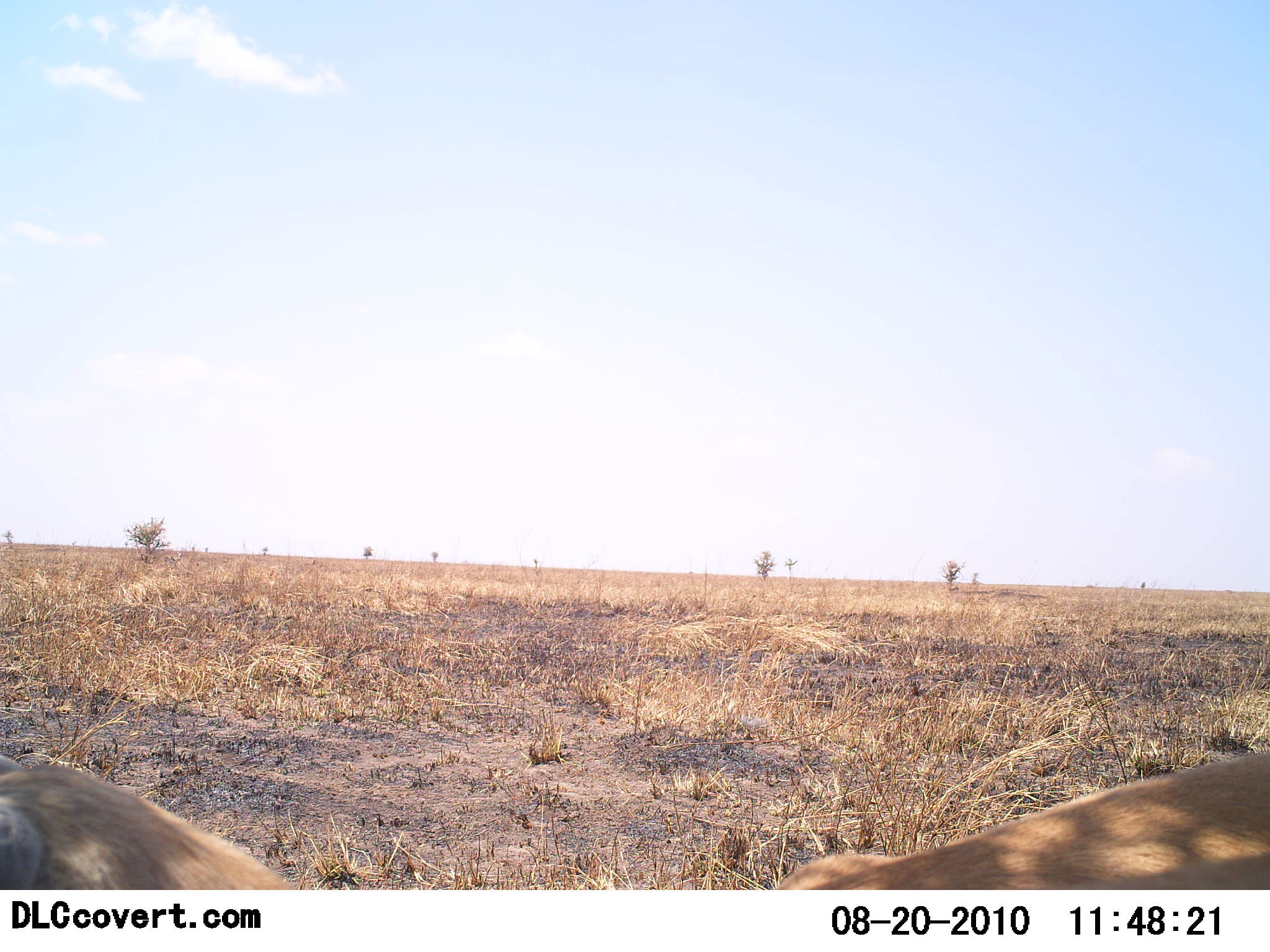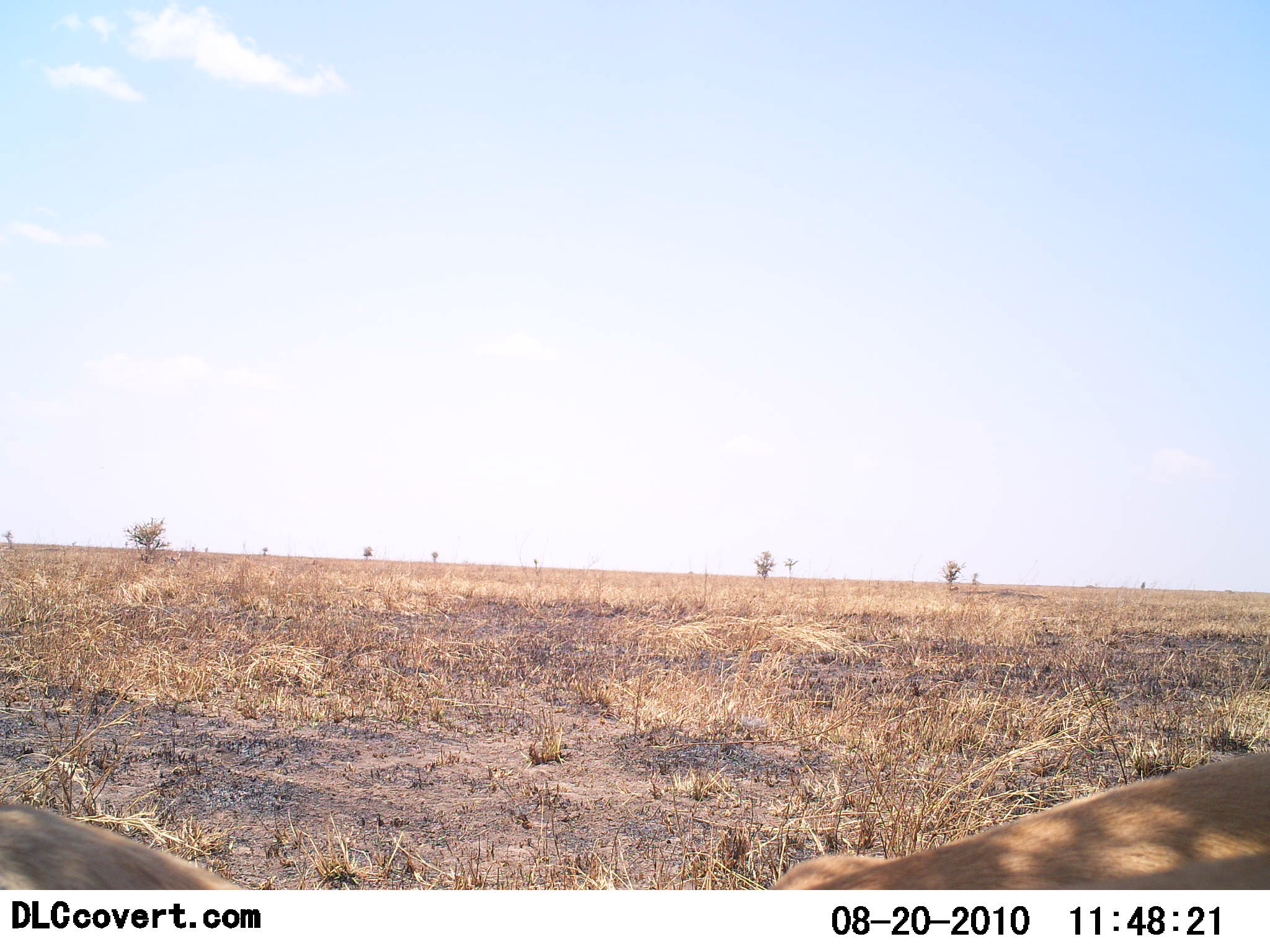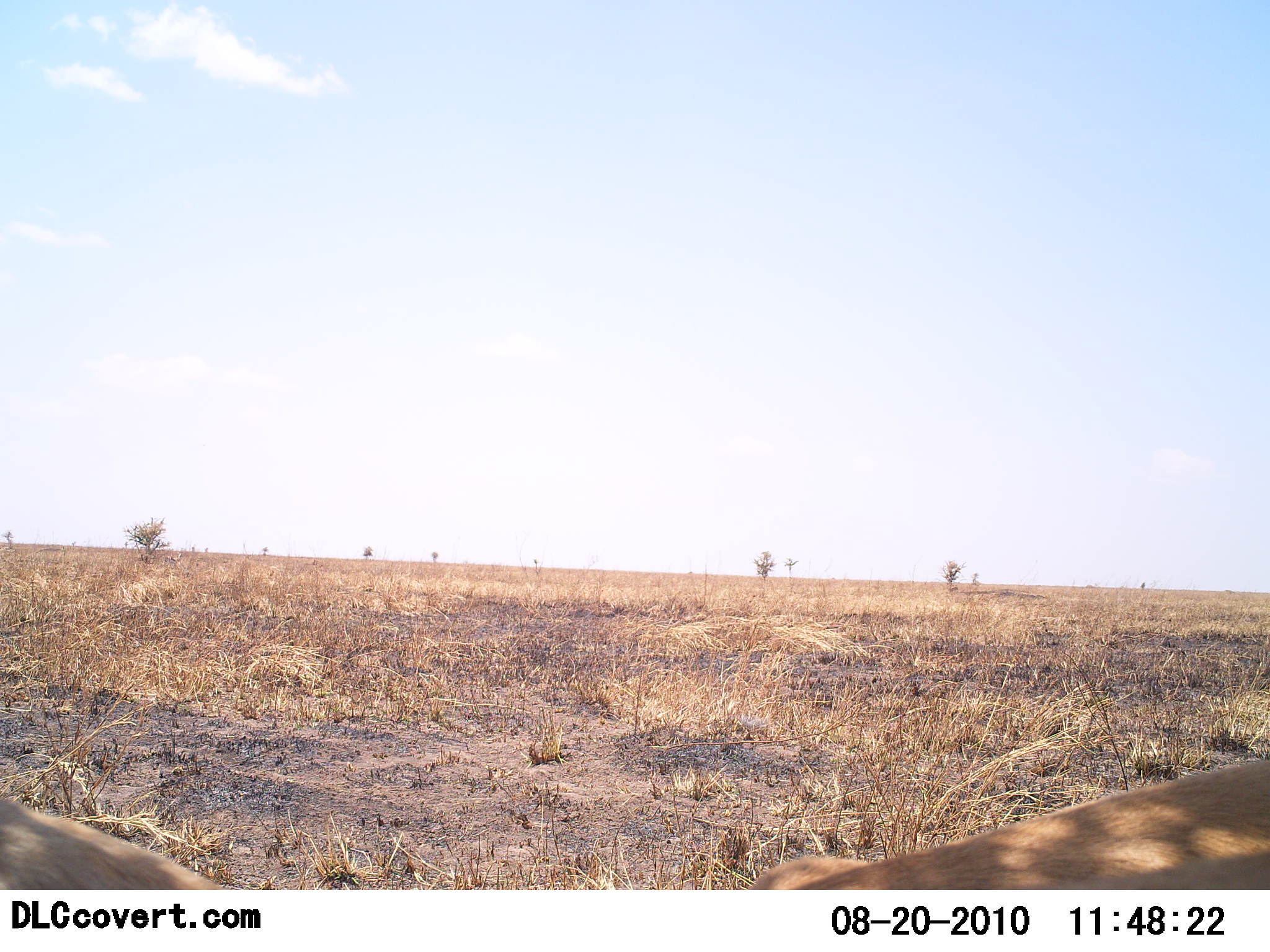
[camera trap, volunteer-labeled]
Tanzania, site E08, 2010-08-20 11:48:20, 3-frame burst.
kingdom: Animalia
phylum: Chordata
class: Mammalia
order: Carnivora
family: Felidae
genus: Panthera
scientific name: Panthera leo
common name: lion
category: lionfemale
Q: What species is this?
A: Lionfemale (lion) (Panthera leo).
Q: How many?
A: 2.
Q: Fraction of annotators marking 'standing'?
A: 8%.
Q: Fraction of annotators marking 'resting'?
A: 83%.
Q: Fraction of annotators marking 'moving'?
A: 17%.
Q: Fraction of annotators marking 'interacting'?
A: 0%.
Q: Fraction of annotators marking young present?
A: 0%.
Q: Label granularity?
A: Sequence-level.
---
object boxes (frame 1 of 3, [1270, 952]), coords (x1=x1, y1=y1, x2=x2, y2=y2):
animal: (x1=766, y1=751, x2=1270, y2=891); (x1=0, y1=754, x2=302, y2=889)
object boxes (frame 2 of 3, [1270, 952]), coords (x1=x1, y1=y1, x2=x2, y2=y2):
animal: (x1=766, y1=749, x2=1270, y2=891); (x1=0, y1=803, x2=251, y2=889)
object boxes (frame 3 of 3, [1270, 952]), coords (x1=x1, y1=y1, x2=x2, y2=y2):
animal: (x1=744, y1=759, x2=1270, y2=891); (x1=0, y1=798, x2=229, y2=889)